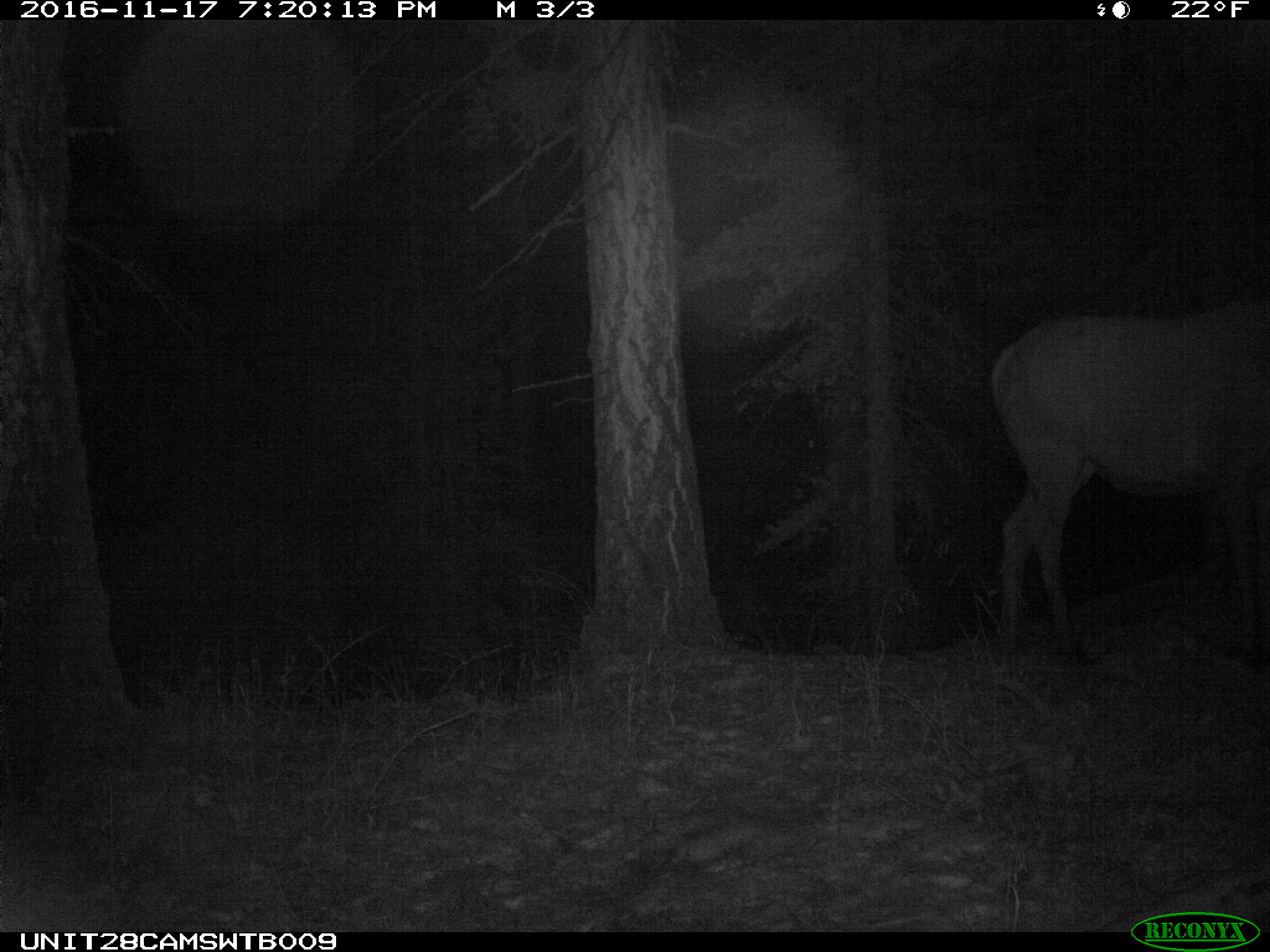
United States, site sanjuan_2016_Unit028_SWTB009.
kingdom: Animalia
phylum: Chordata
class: Mammalia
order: Artiodactyla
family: Cervidae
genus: Cervus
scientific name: Cervus elaphus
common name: red deer